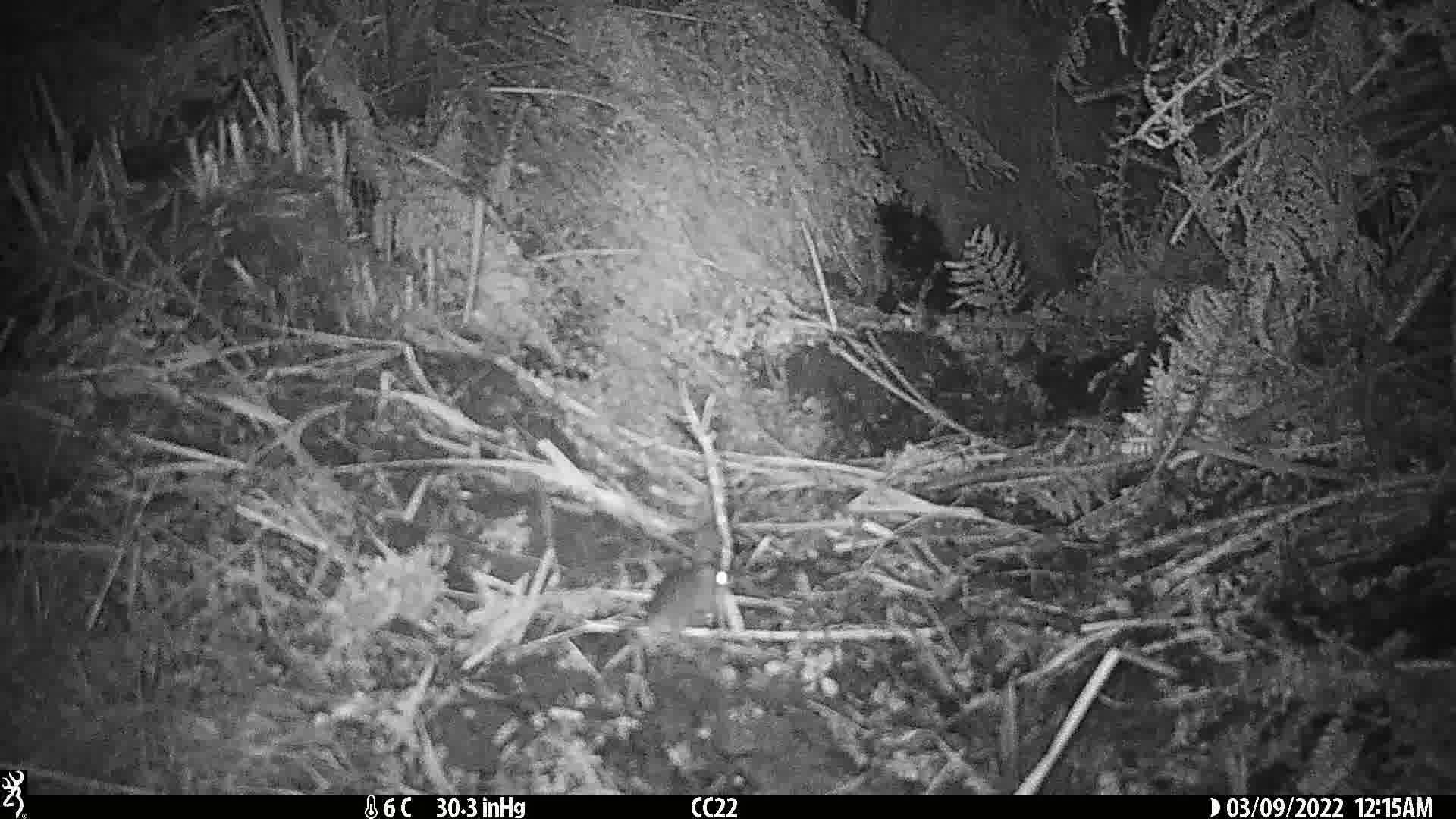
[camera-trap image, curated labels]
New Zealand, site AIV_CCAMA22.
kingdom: Animalia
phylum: Chordata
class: Mammalia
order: Rodentia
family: Muridae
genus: Mus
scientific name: Mus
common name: mouse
Mouse (Mus).